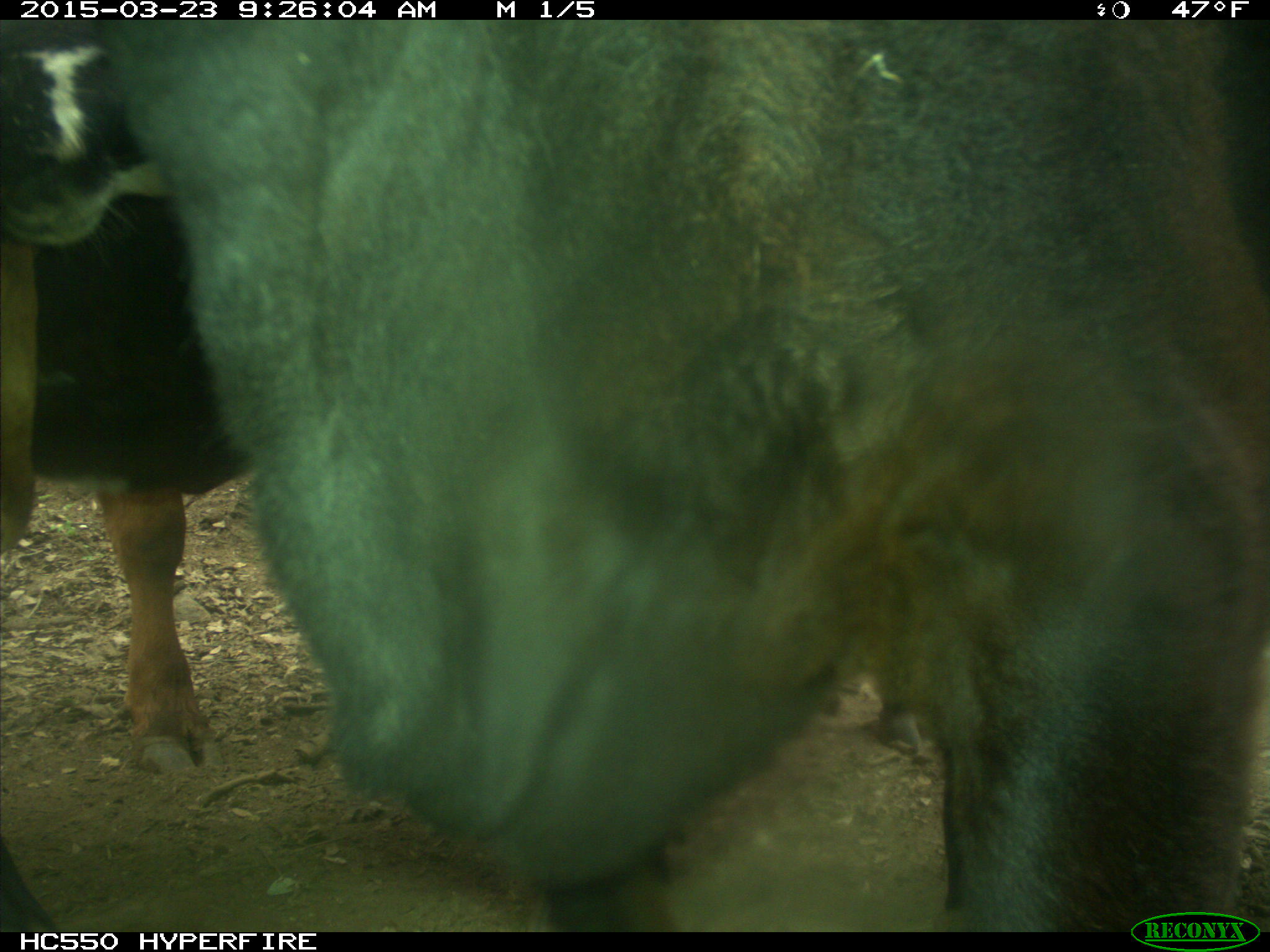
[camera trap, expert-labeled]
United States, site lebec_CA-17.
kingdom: Animalia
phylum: Chordata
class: Mammalia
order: Artiodactyla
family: Bovidae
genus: Bos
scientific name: Bos taurus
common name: domestic cow